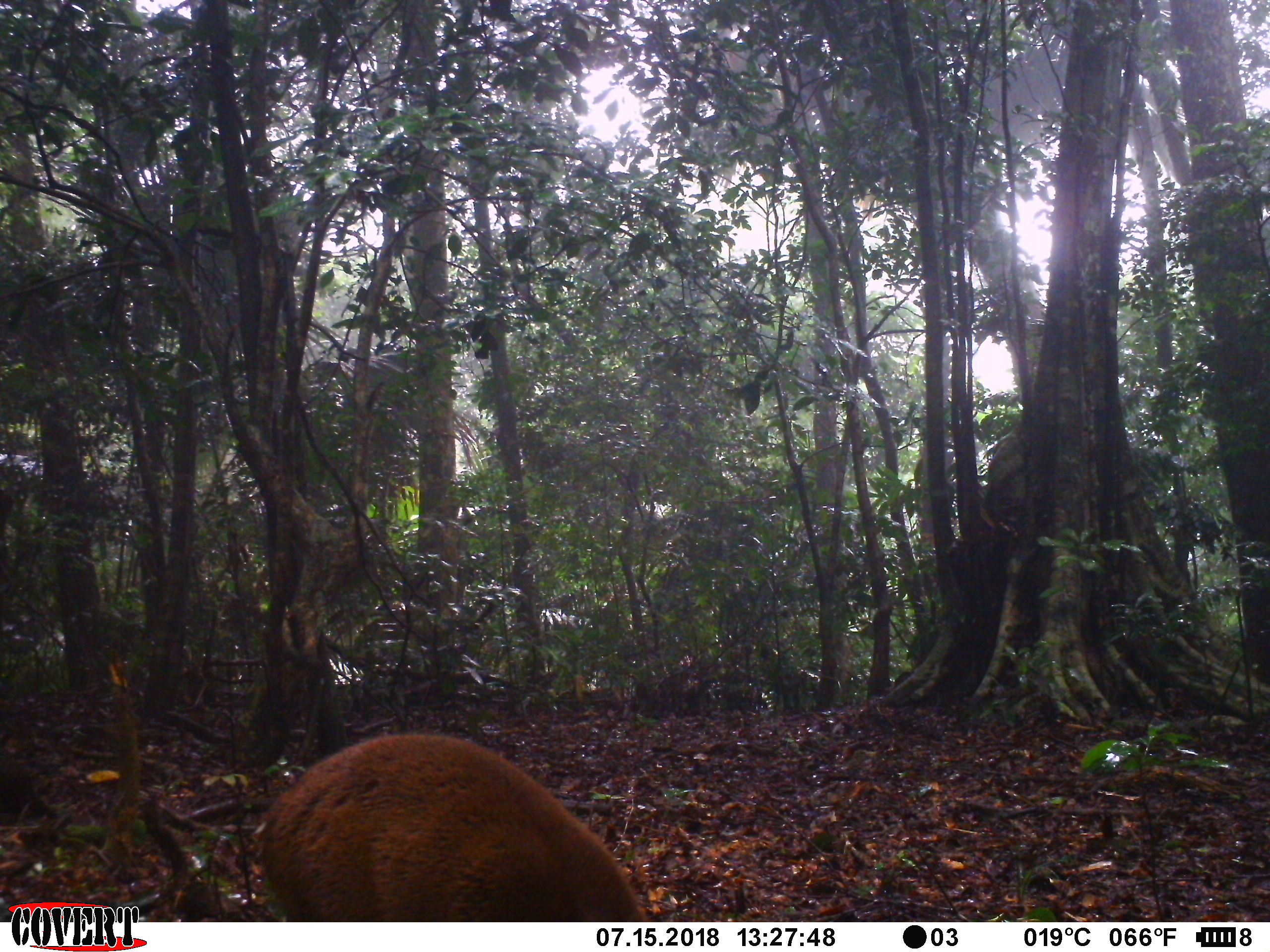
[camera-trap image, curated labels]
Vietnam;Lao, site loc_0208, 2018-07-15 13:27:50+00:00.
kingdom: Animalia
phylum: Chordata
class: Mammalia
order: Artiodactyla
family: Cervidae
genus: Muntiacus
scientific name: Muntiacus rooseveltorum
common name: roosevelt's muntjac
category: roosevelts muntjac group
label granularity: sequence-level